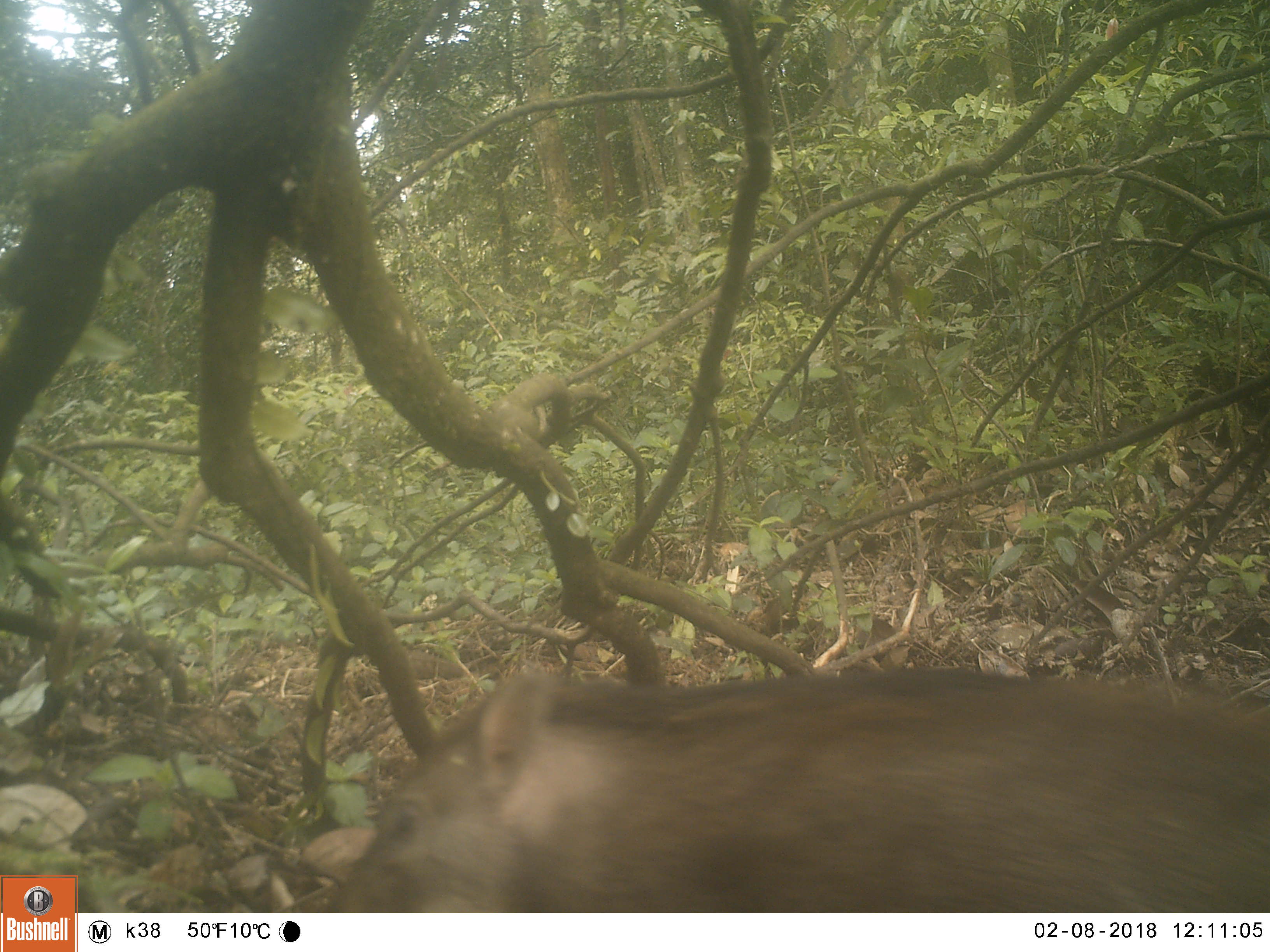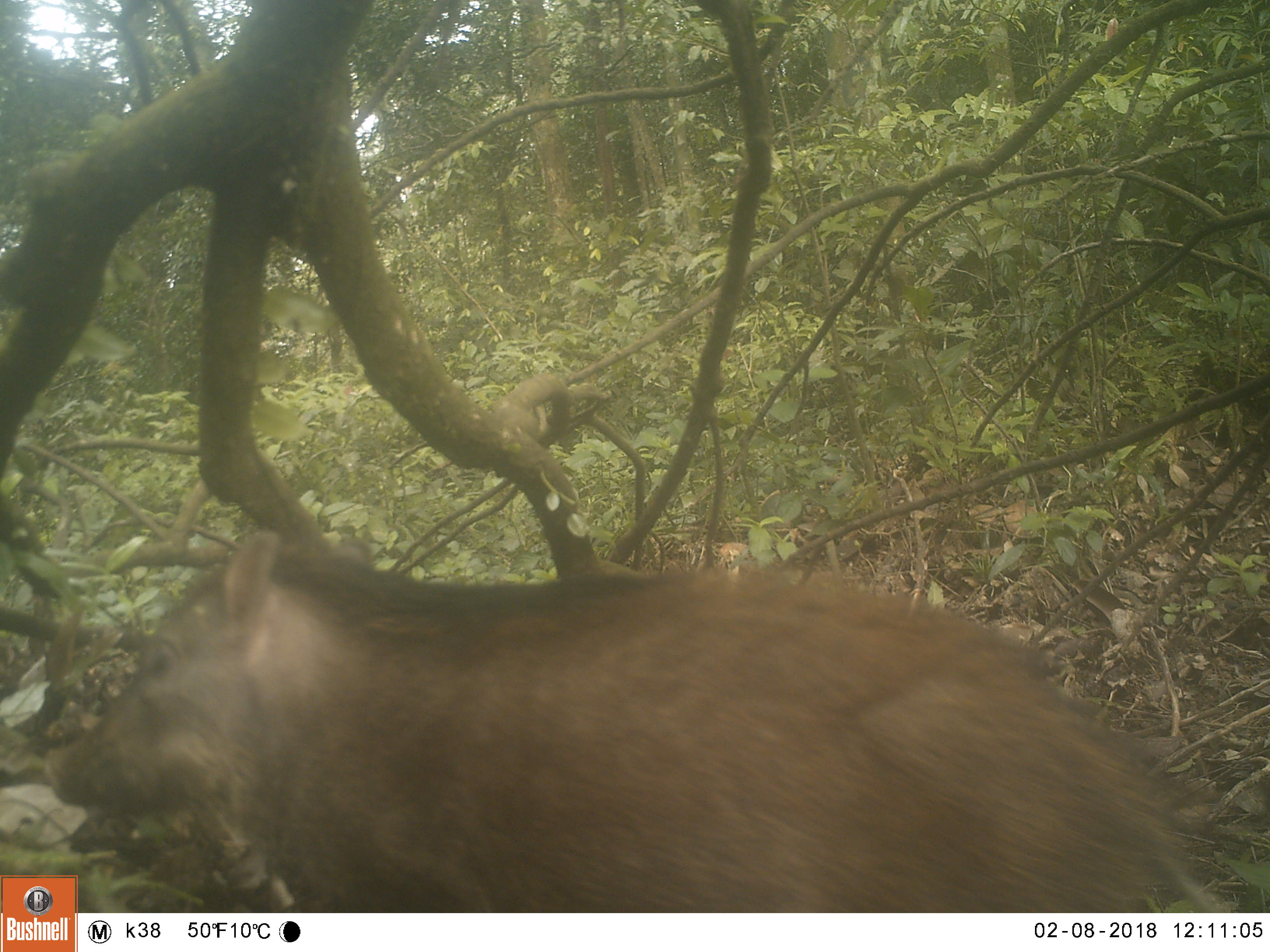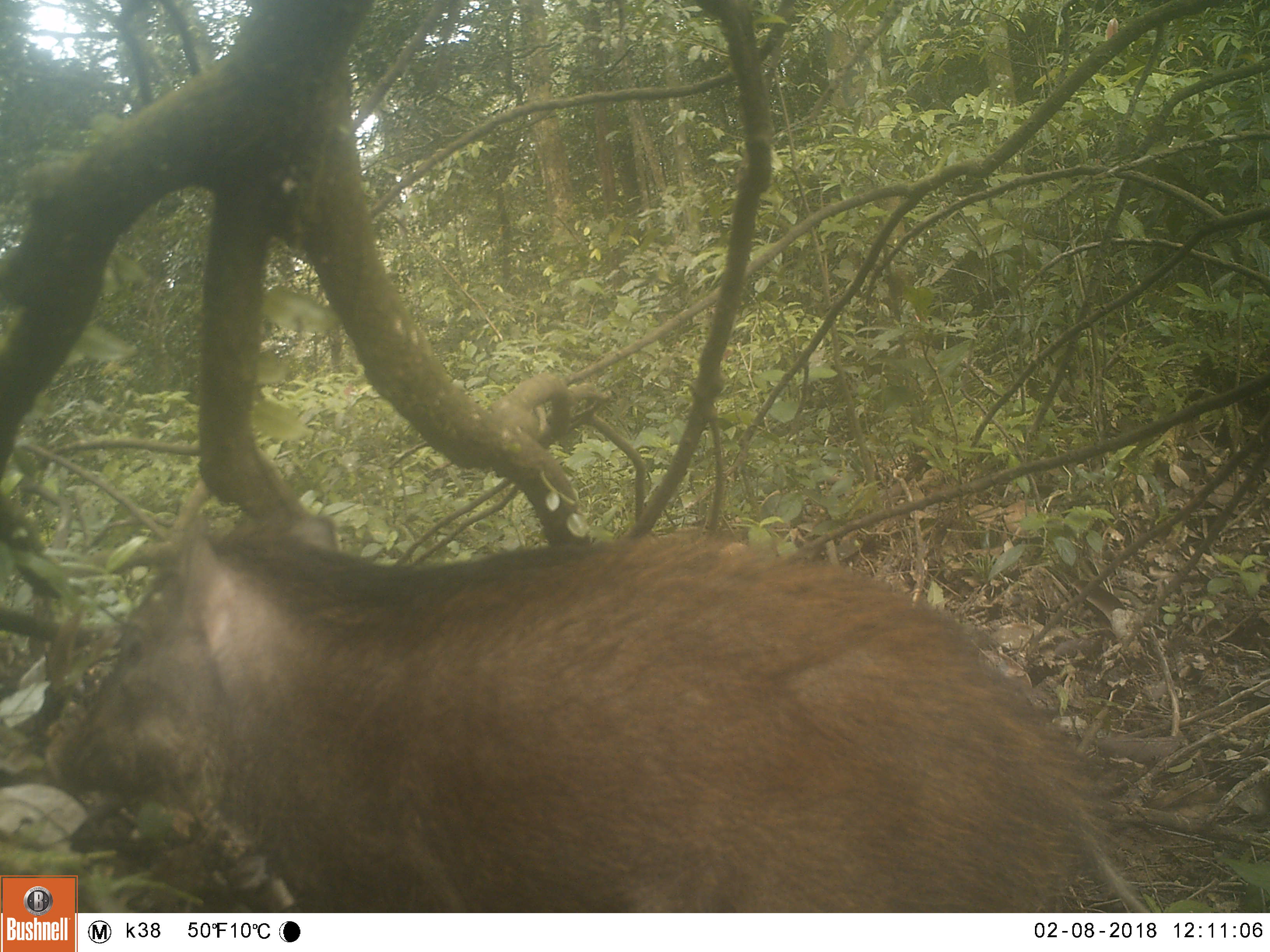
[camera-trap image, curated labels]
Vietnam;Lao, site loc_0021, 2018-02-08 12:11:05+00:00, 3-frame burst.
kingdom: Animalia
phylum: Chordata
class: Mammalia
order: Artiodactyla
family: Suidae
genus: Sus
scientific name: Sus scrofa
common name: eurasian wild pig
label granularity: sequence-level